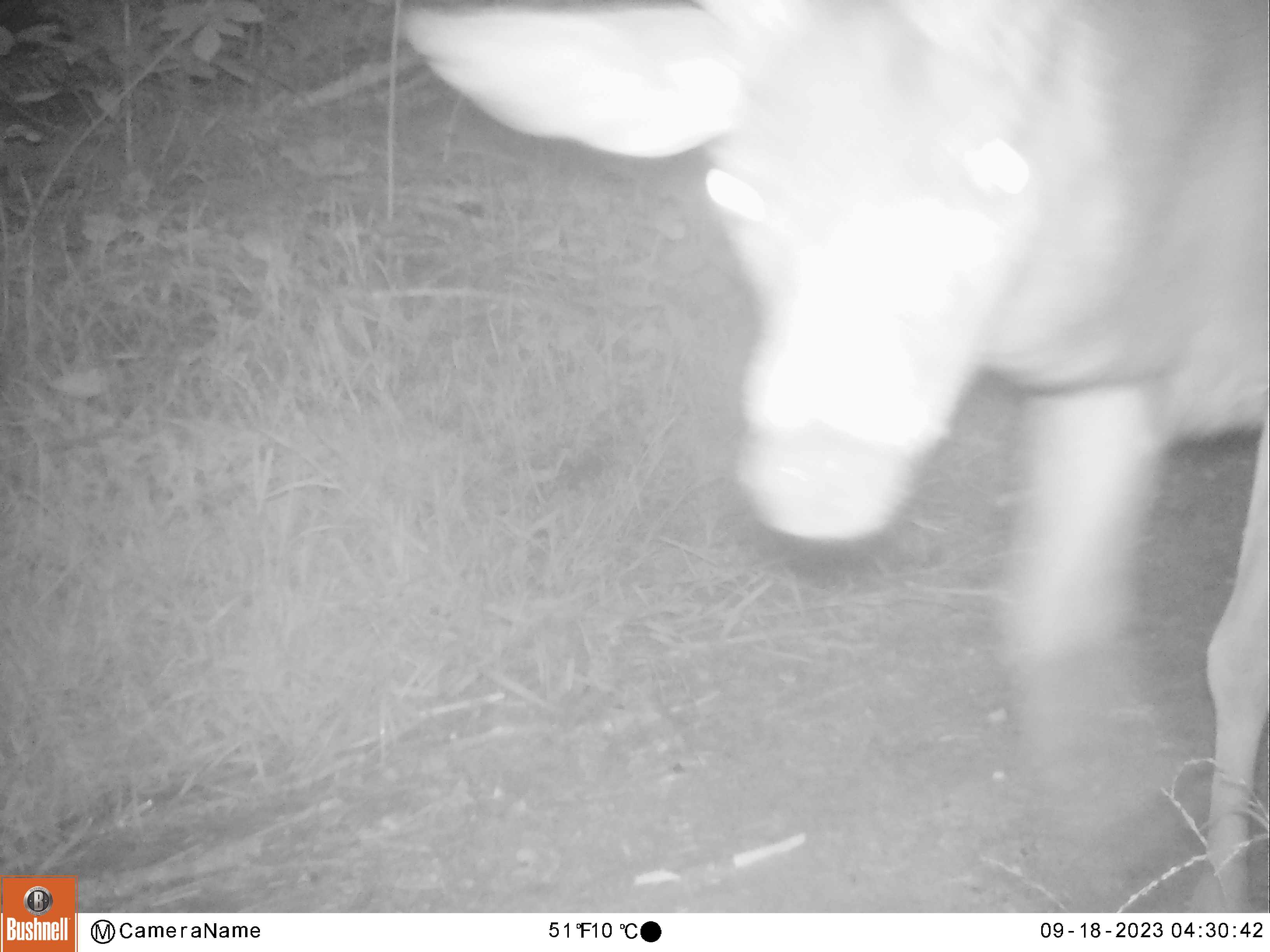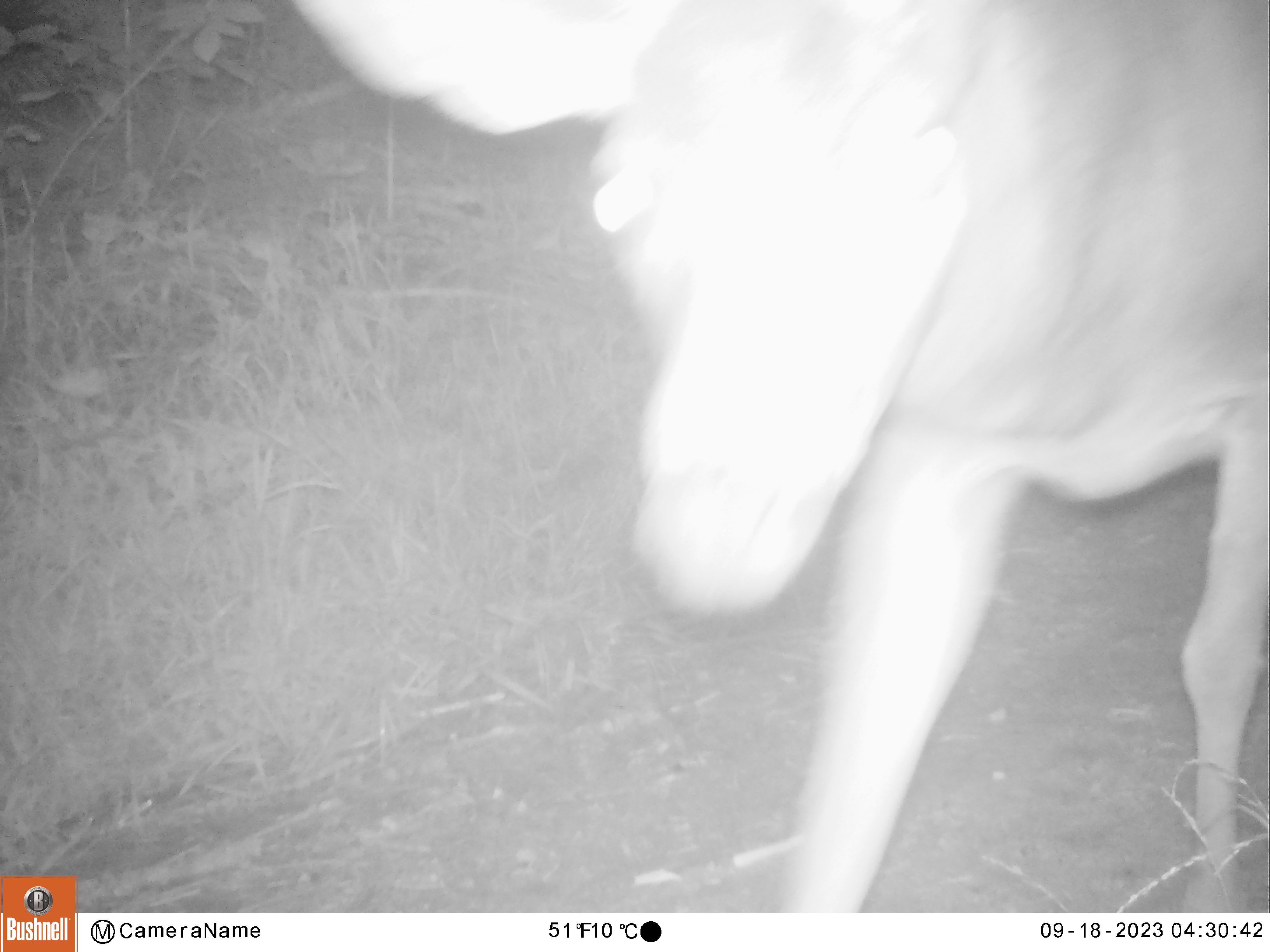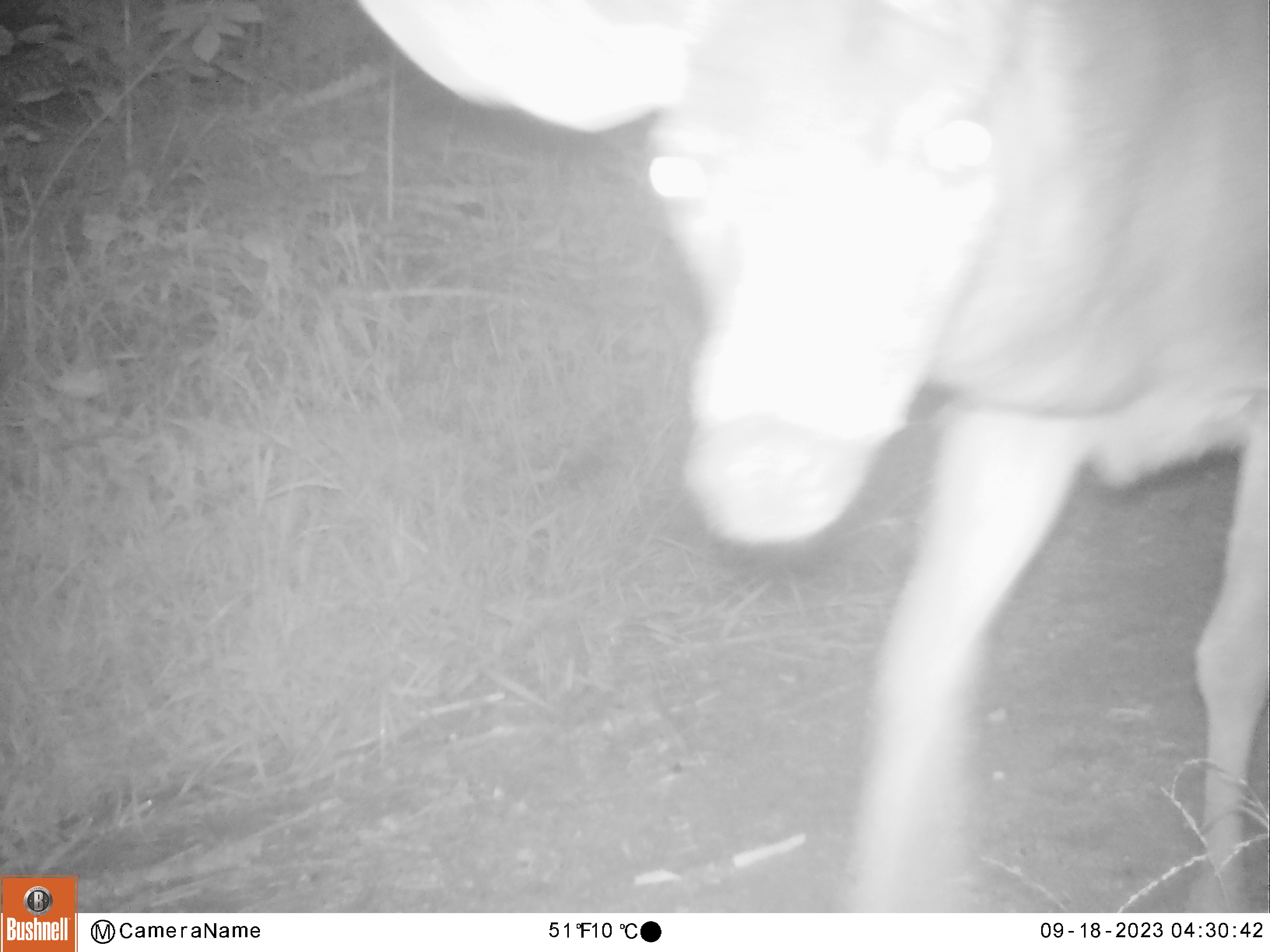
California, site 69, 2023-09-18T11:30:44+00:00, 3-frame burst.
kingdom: Animalia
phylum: Chordata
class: Mammalia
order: Artiodactyla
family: Cervidae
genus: Odocoileus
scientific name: Odocoileus hemionus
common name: mule deer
Mule deer (Odocoileus hemionus).